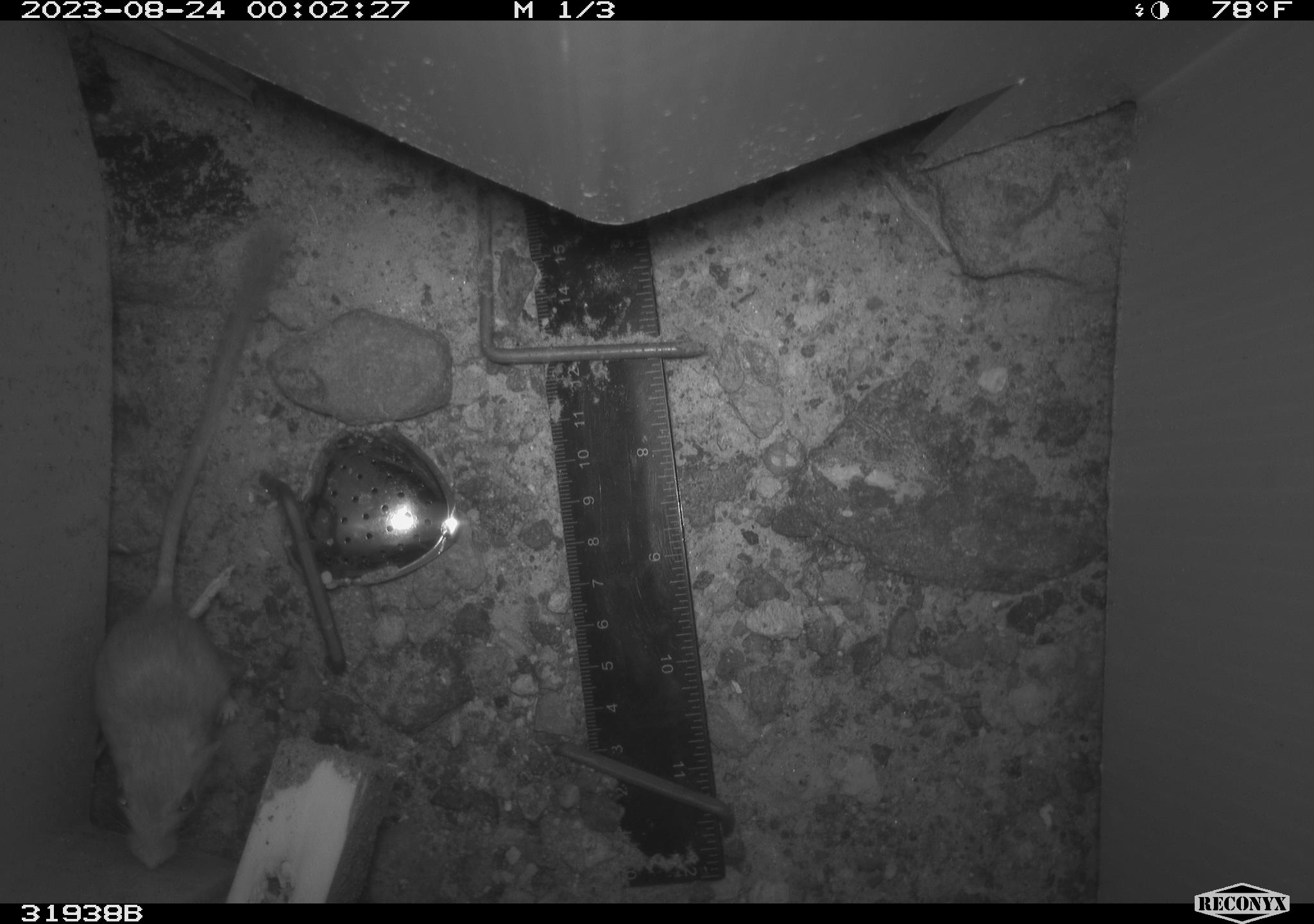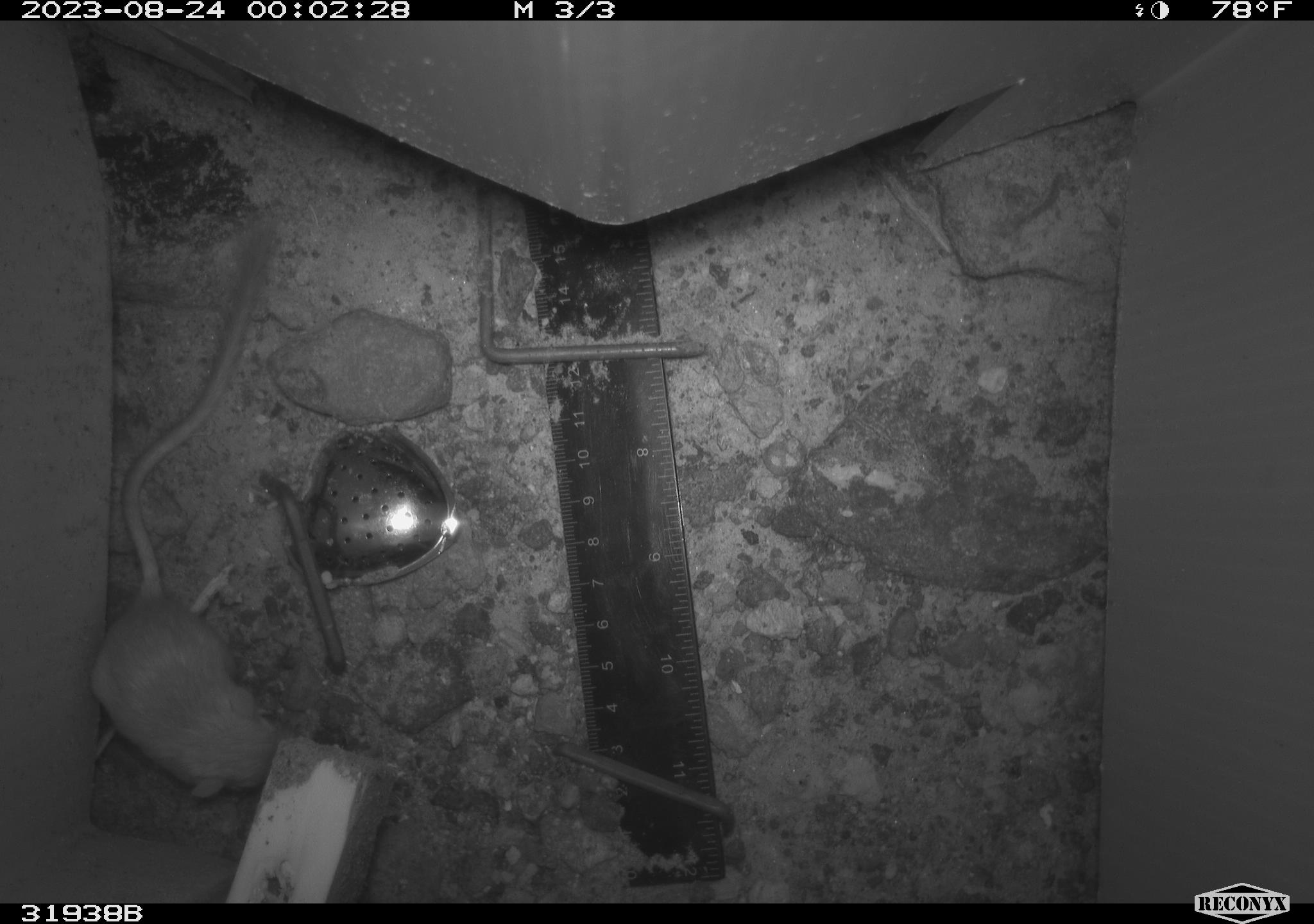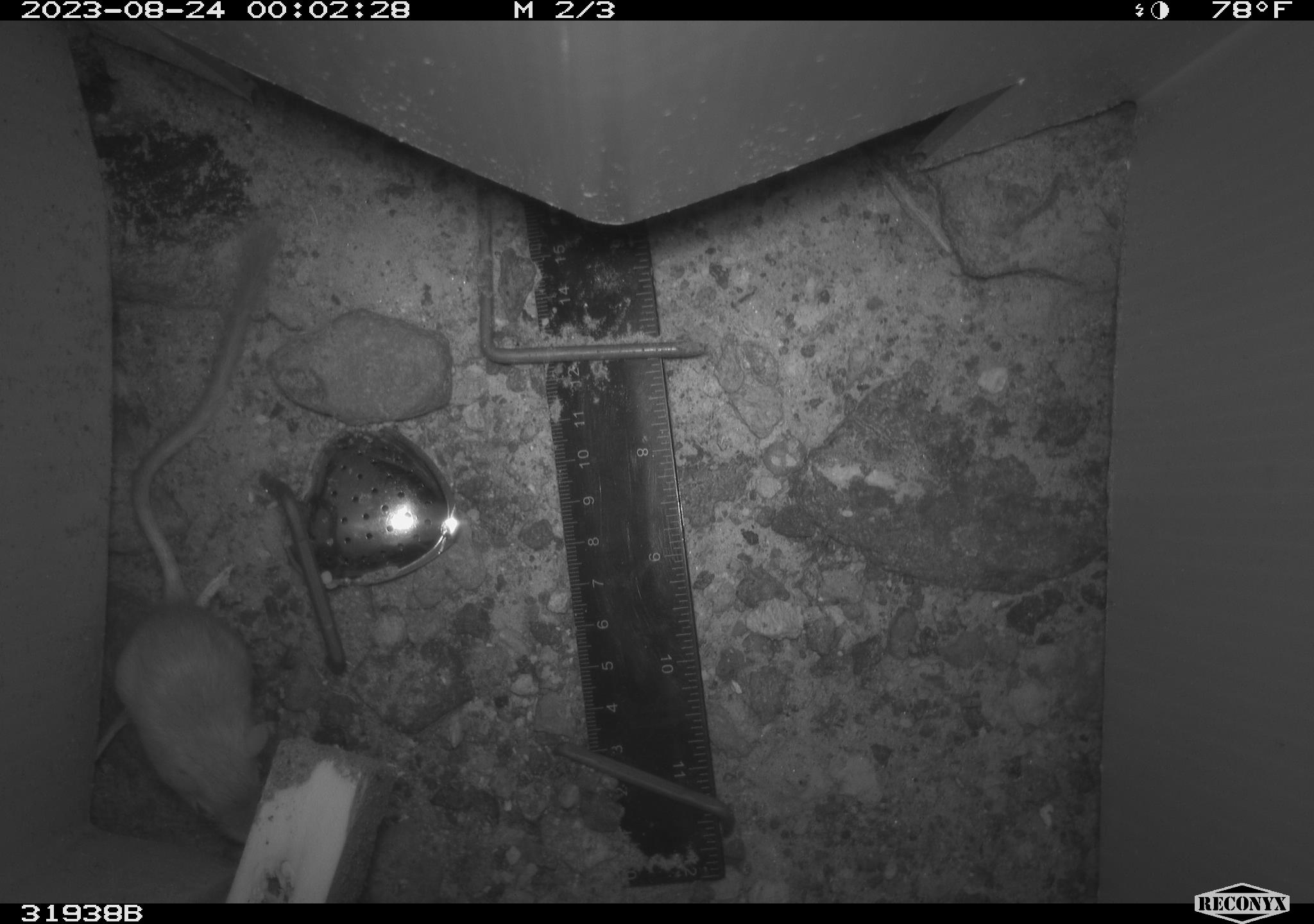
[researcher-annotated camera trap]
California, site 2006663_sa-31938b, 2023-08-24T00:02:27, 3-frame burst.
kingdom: Animalia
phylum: Chordata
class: Mammalia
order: Rodentia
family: Heteromyidae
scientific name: Heteromyidae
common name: kangaroo rats and pocket mice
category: heteromyidae family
Heteromyidae family (kangaroo rats and pocket mice) (Heteromyidae).